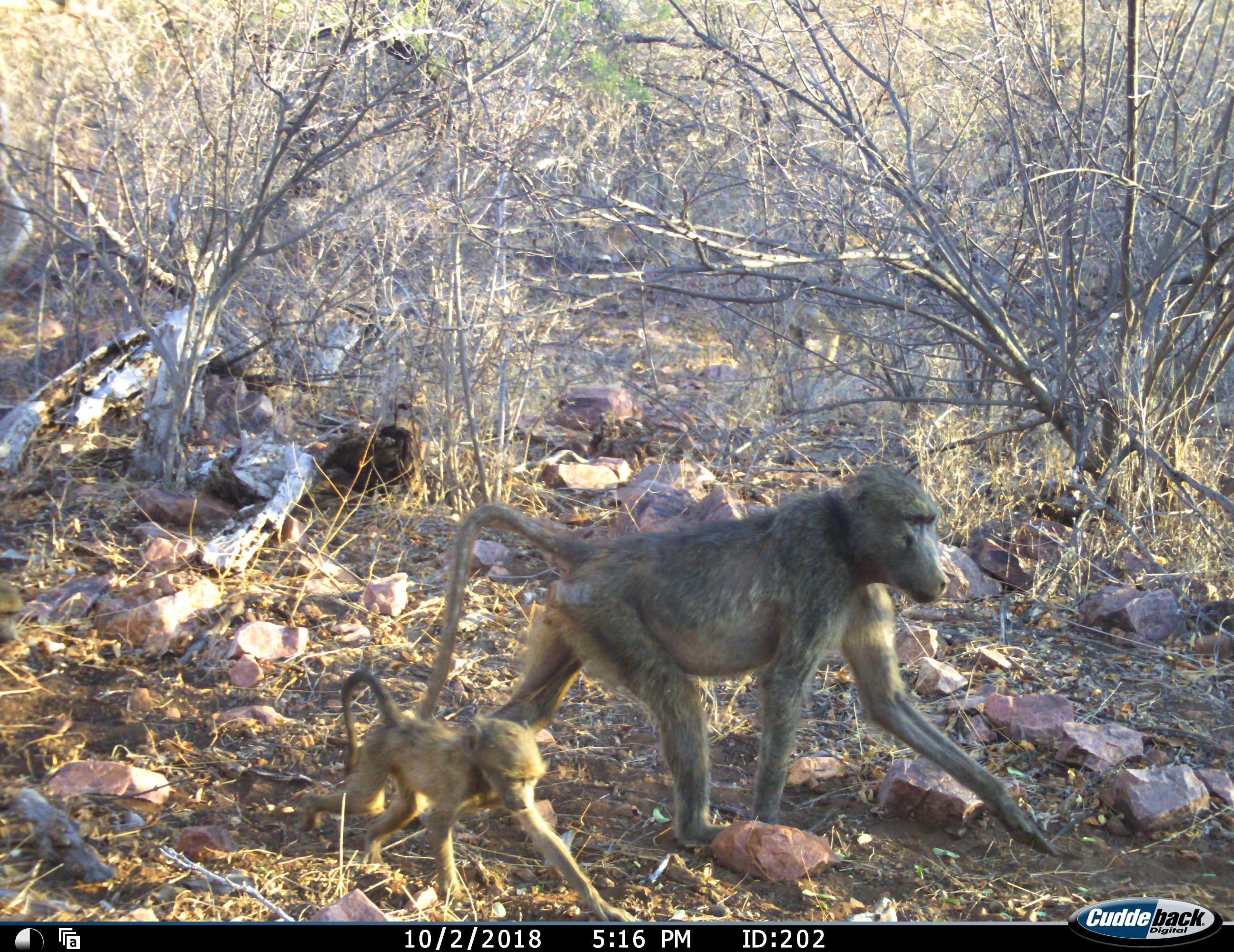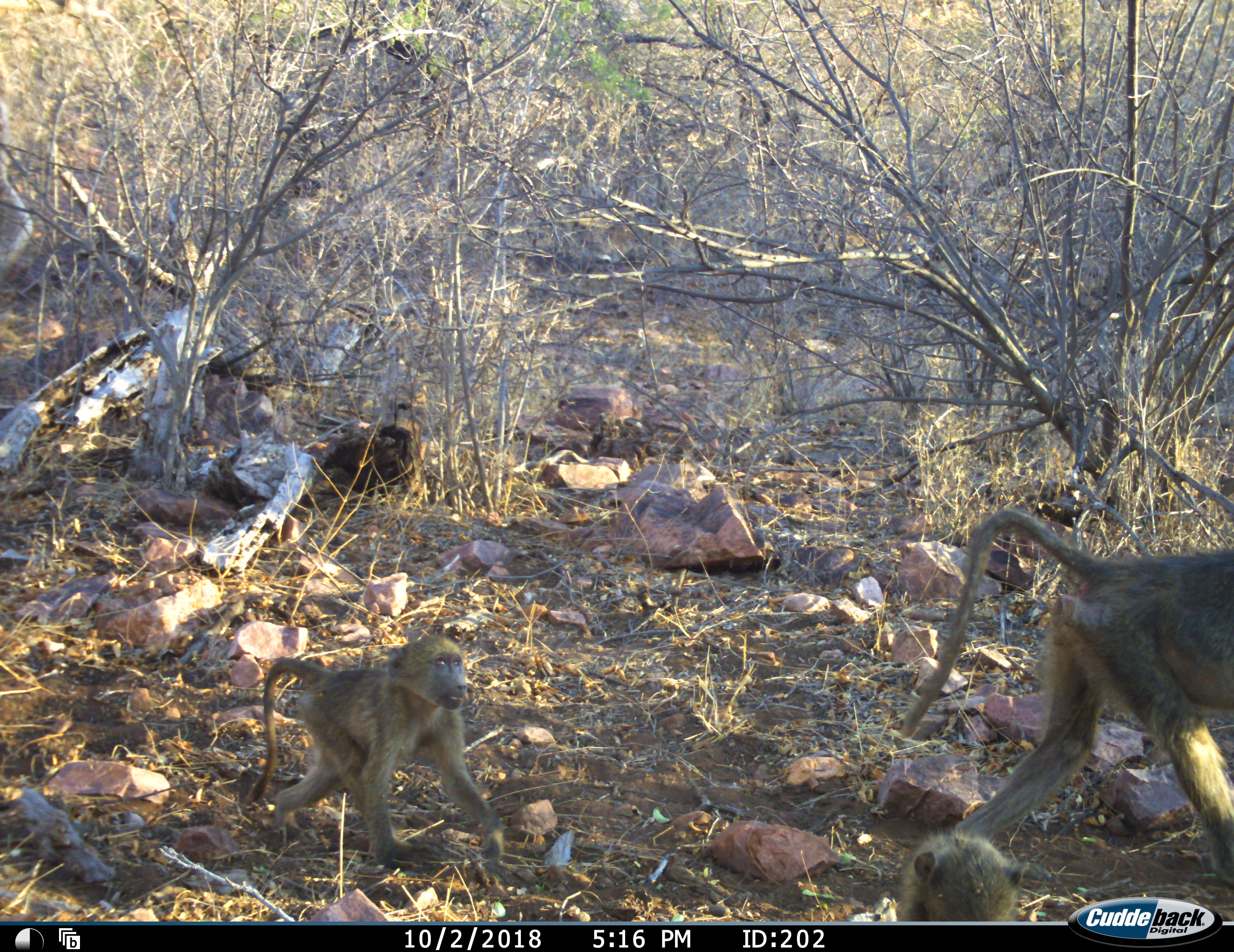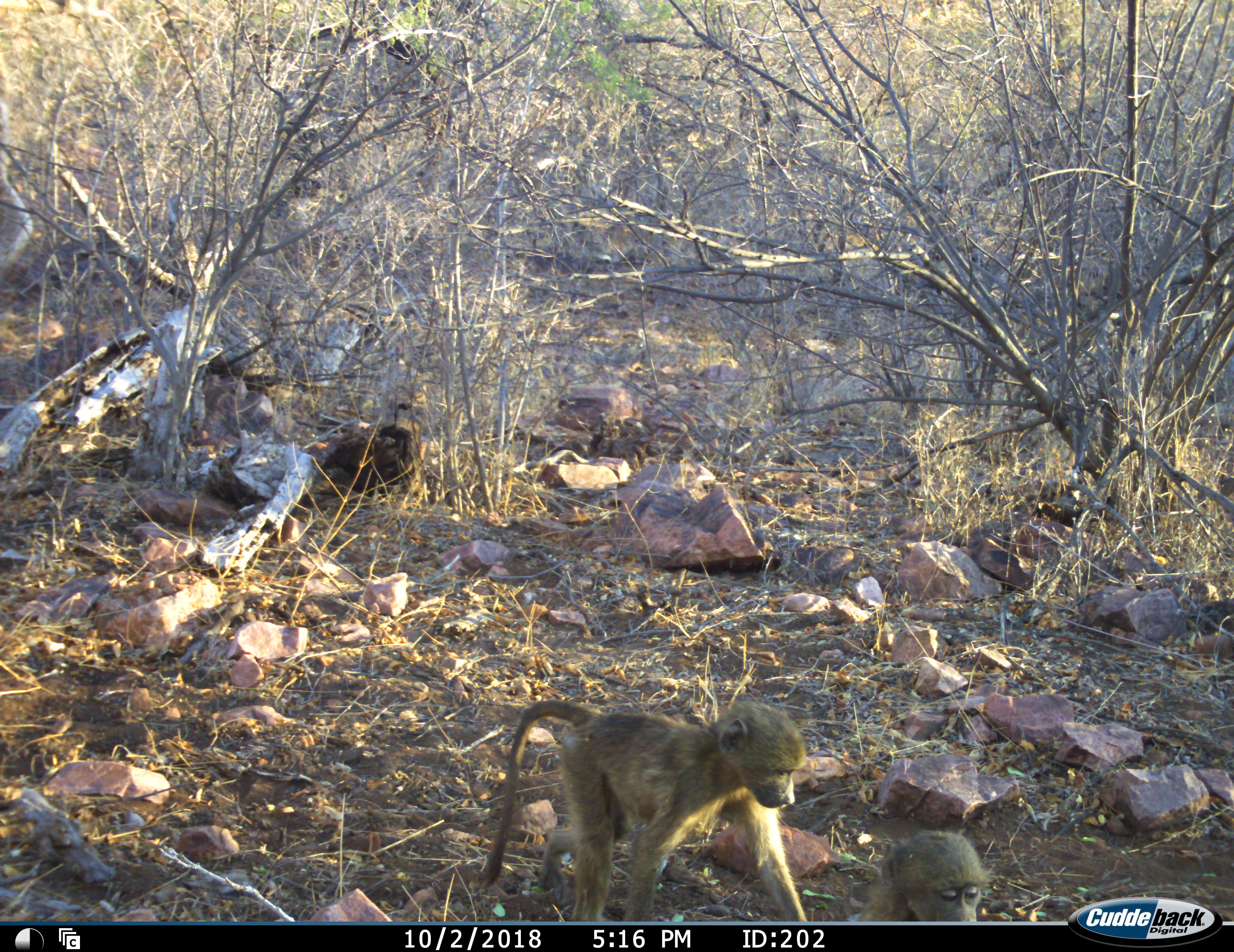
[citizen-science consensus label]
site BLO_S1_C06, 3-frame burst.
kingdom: Animalia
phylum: Chordata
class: Mammalia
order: Primates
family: Cercopithecidae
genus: Papio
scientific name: Papio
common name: baboon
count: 3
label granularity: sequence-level